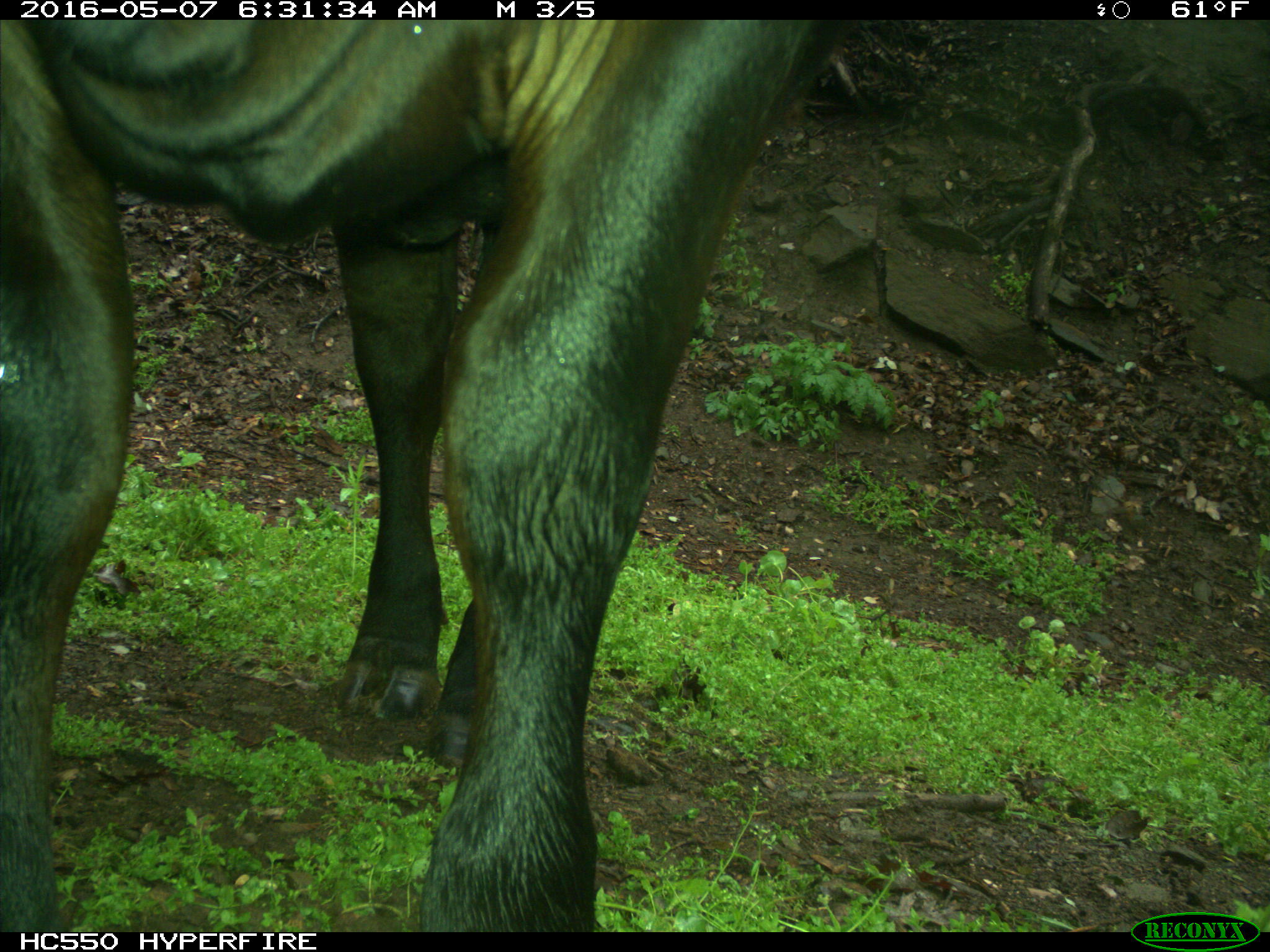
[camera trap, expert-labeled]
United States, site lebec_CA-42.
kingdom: Animalia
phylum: Chordata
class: Mammalia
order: Artiodactyla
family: Bovidae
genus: Bos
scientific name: Bos taurus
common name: domestic cow